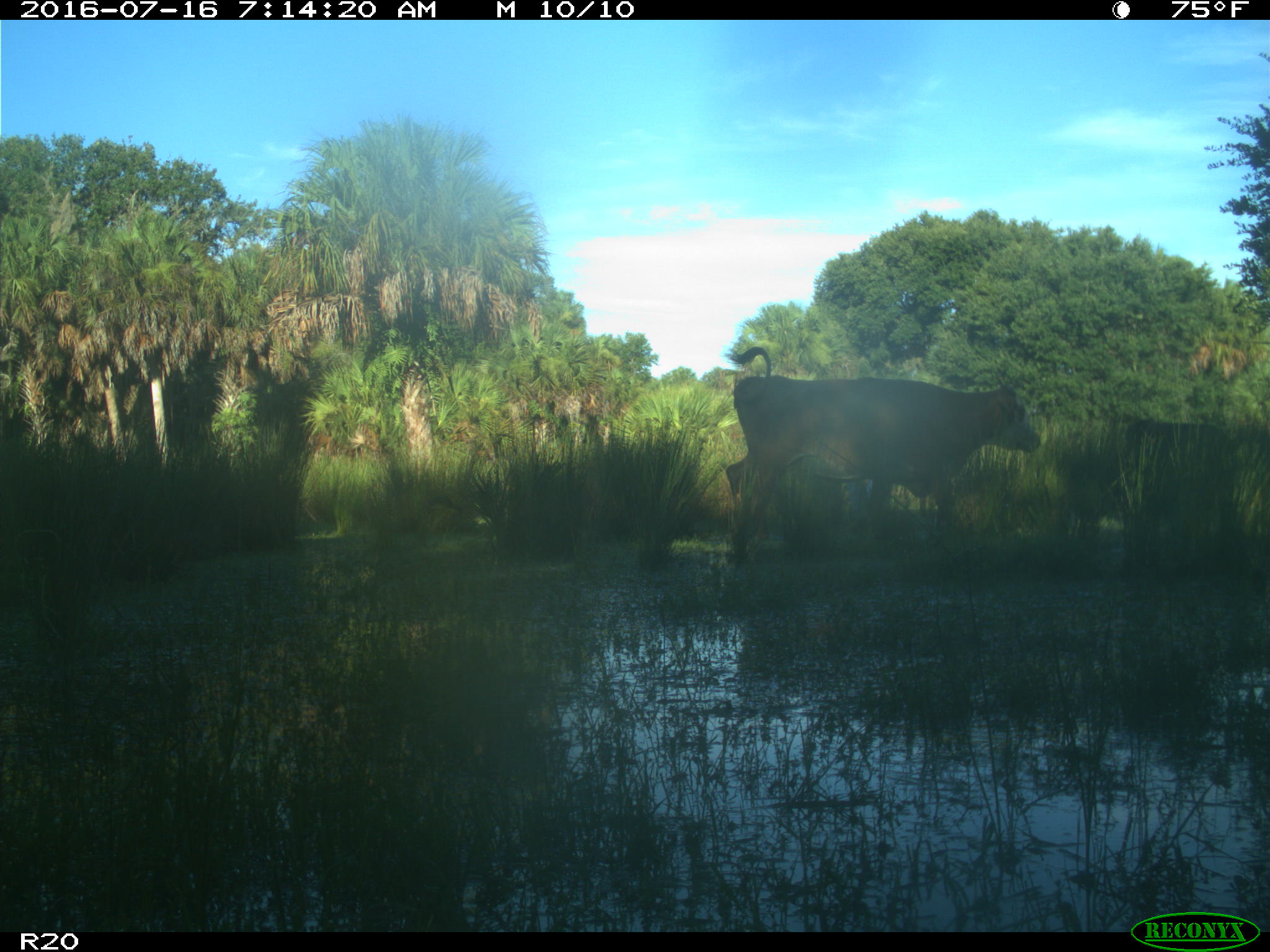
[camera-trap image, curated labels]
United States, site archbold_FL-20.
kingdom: Animalia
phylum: Chordata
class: Mammalia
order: Artiodactyla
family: Bovidae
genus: Bos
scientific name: Bos taurus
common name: domestic cow